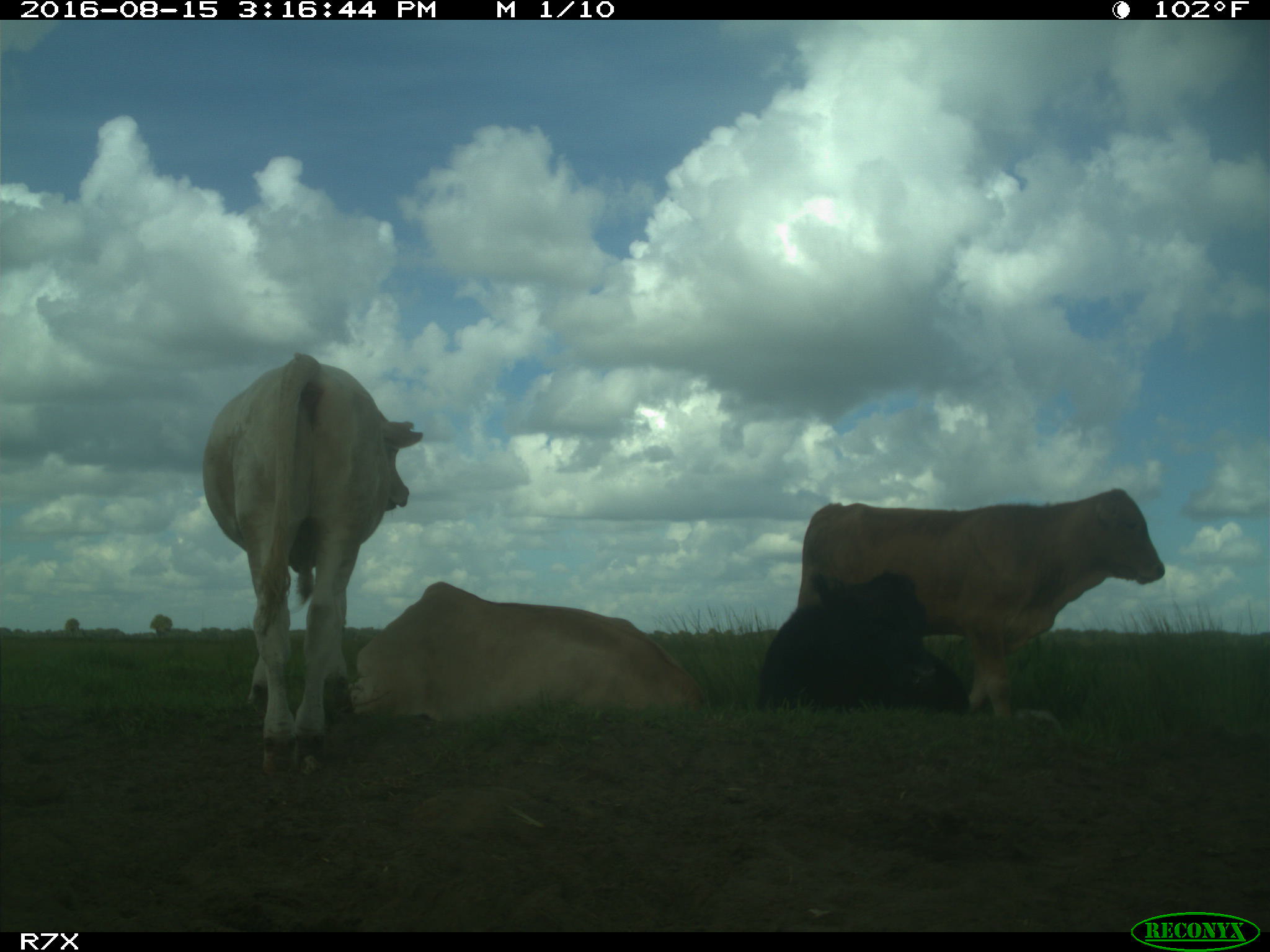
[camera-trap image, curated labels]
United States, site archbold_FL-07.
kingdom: Animalia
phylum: Chordata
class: Mammalia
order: Artiodactyla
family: Bovidae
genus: Bos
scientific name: Bos taurus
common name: domestic cow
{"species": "Bos taurus (domestic cow)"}